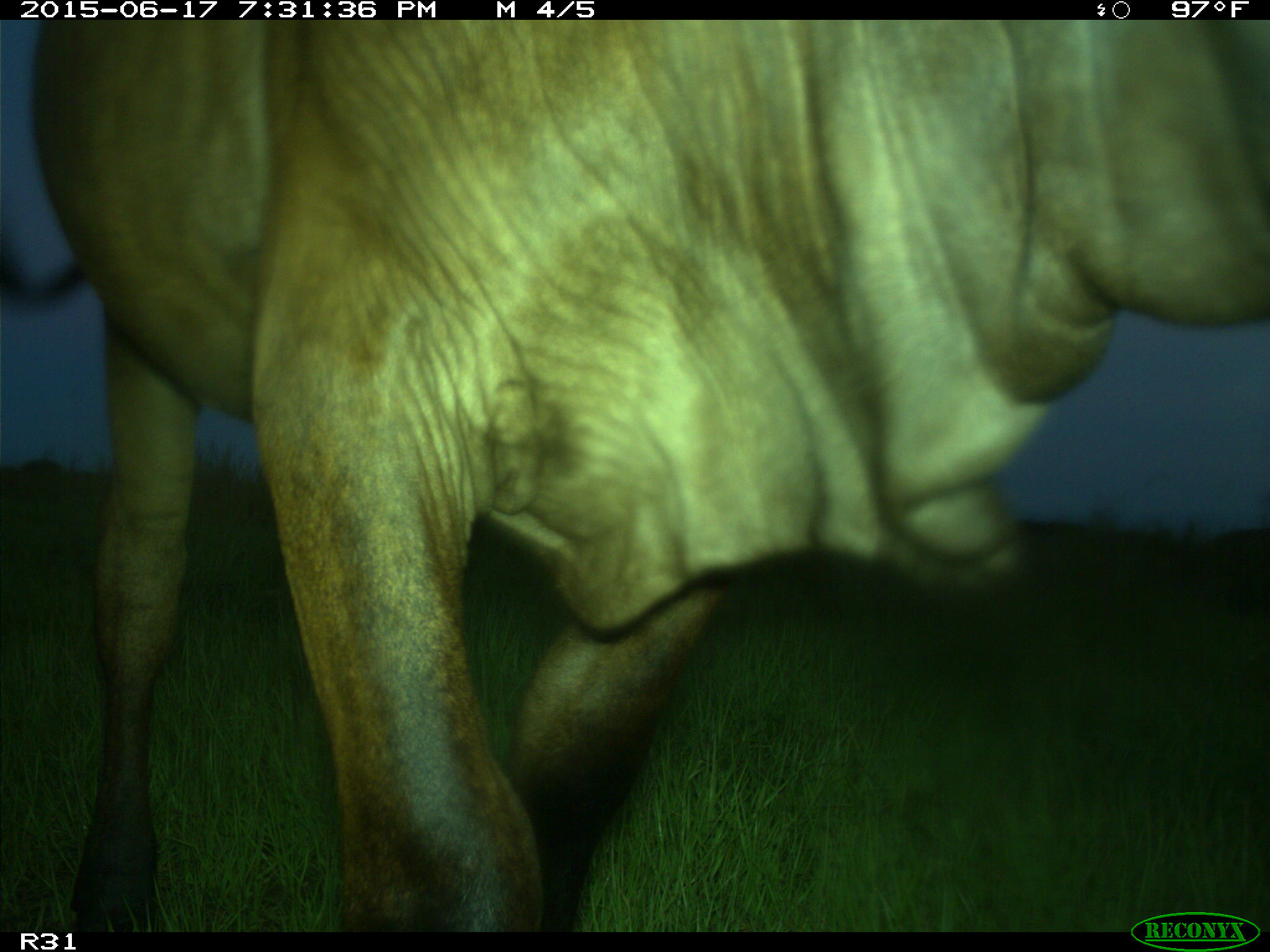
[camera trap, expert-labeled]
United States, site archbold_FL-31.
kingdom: Animalia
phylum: Chordata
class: Mammalia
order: Artiodactyla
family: Bovidae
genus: Bos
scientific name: Bos taurus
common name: domestic cow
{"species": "Bos taurus (domestic cow)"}